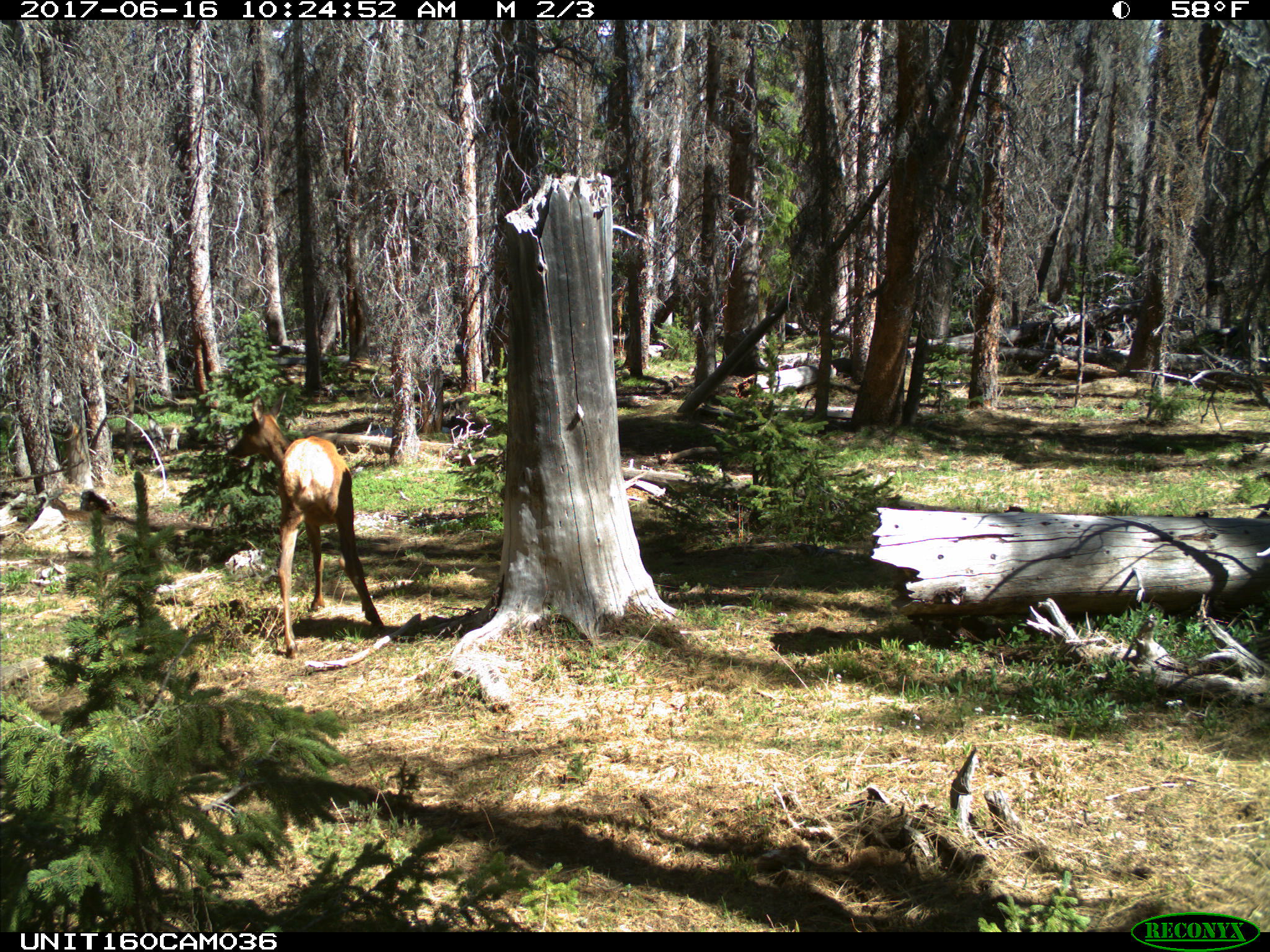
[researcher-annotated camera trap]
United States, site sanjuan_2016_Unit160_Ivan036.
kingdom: Animalia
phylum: Chordata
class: Mammalia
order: Artiodactyla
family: Cervidae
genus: Cervus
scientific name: Cervus elaphus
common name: red deer